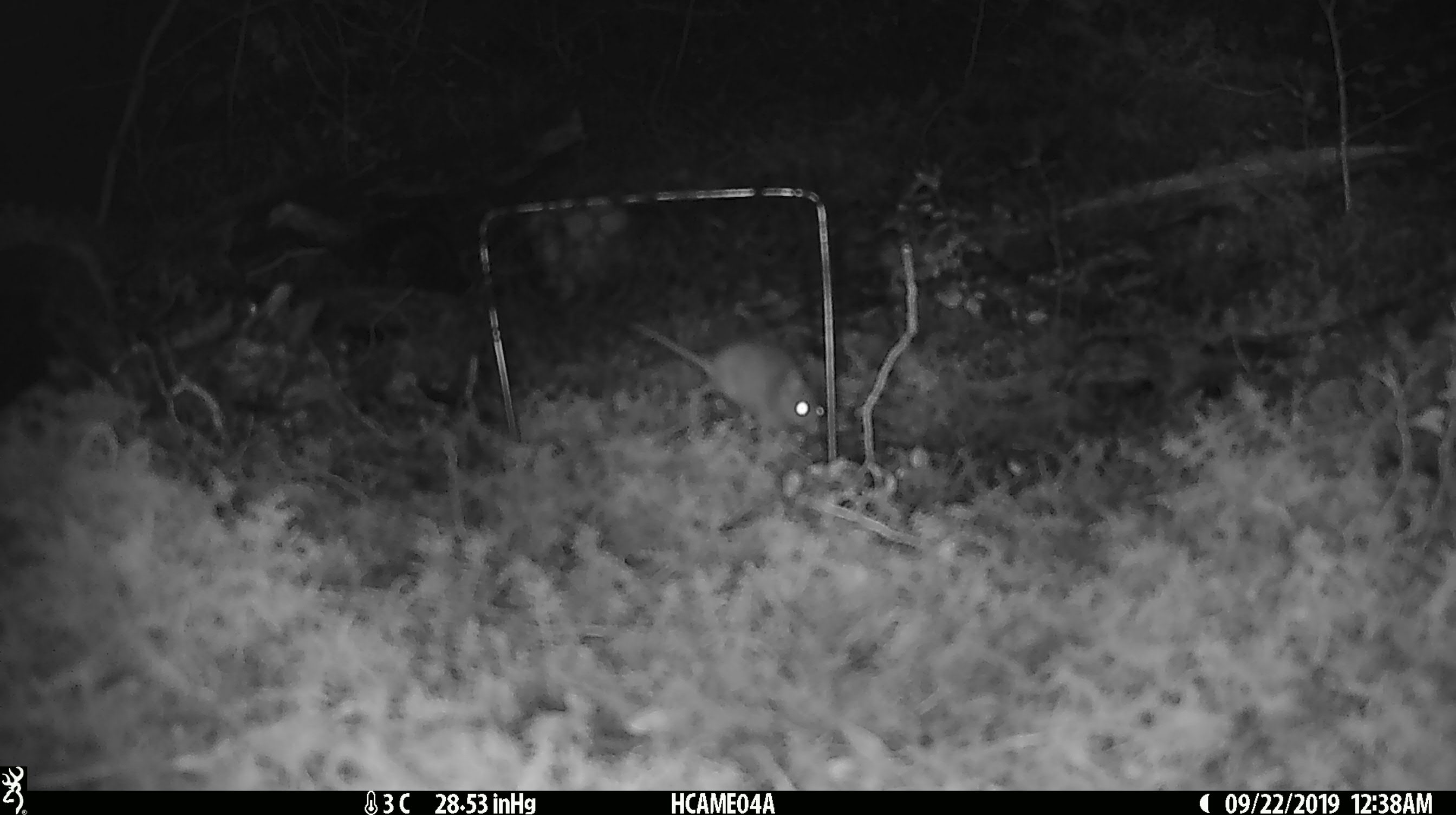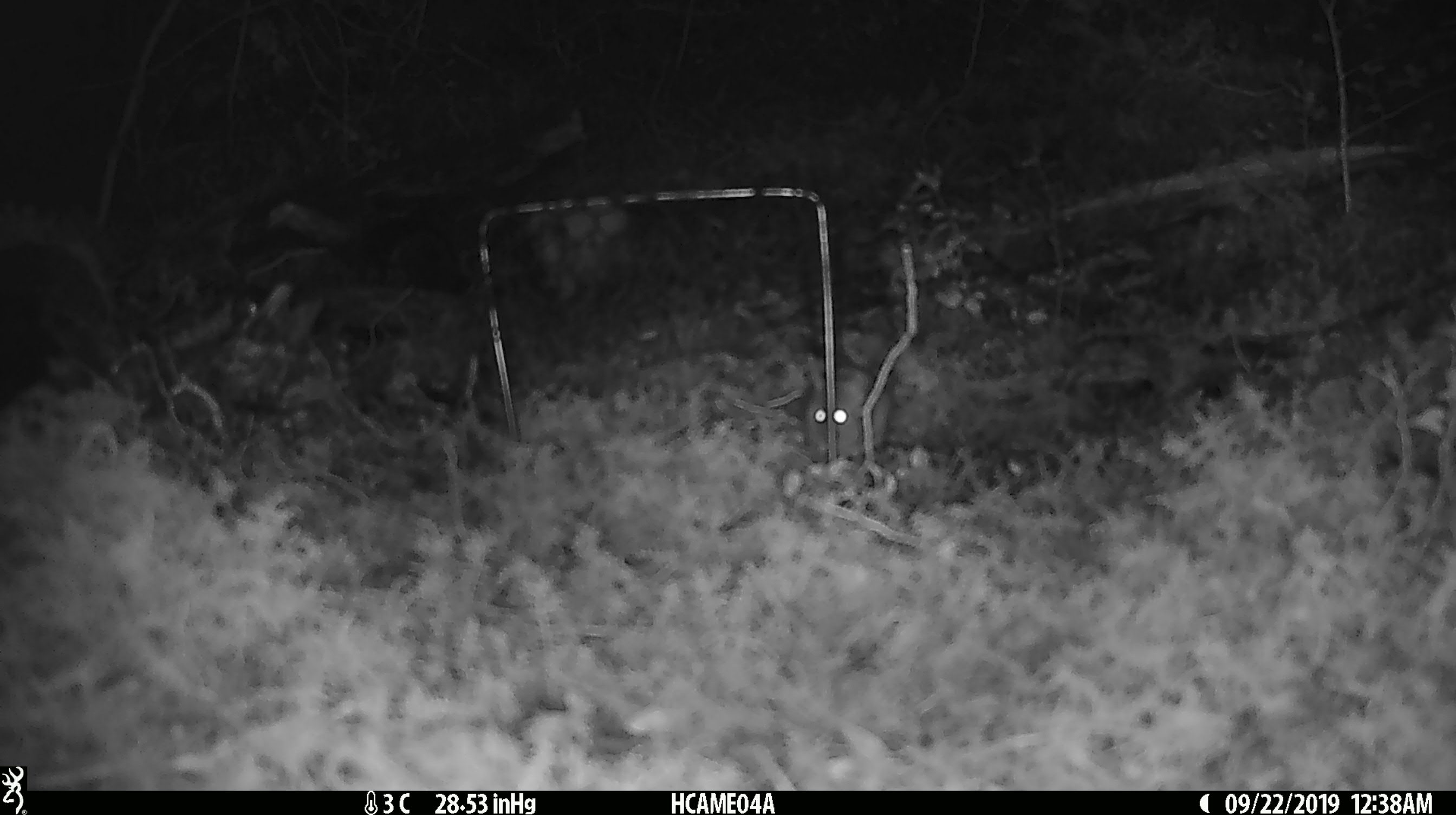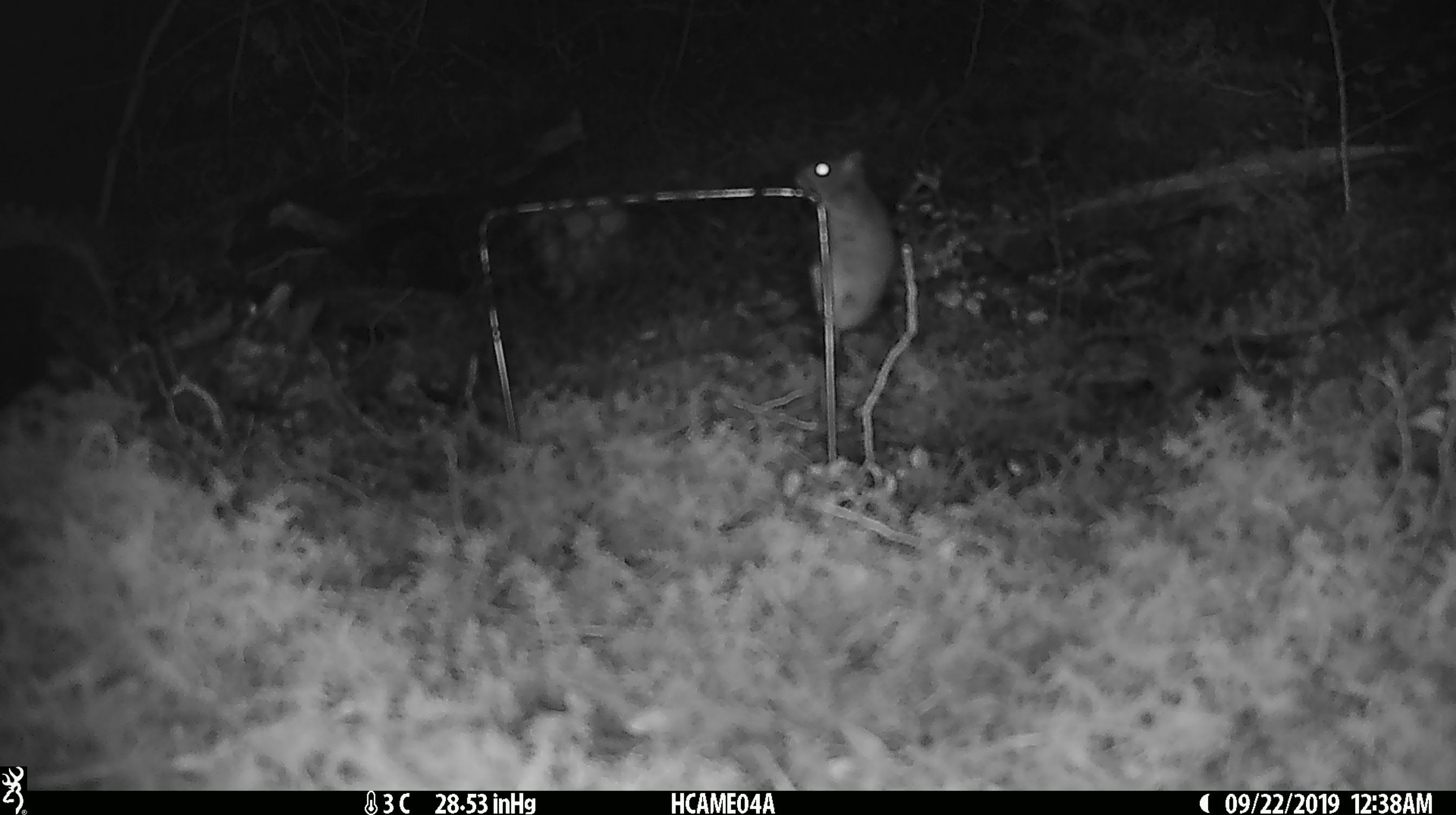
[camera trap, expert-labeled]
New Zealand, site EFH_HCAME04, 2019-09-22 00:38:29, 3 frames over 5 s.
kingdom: Animalia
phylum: Chordata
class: Mammalia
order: Rodentia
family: Muridae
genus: Mus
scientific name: Mus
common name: mouse